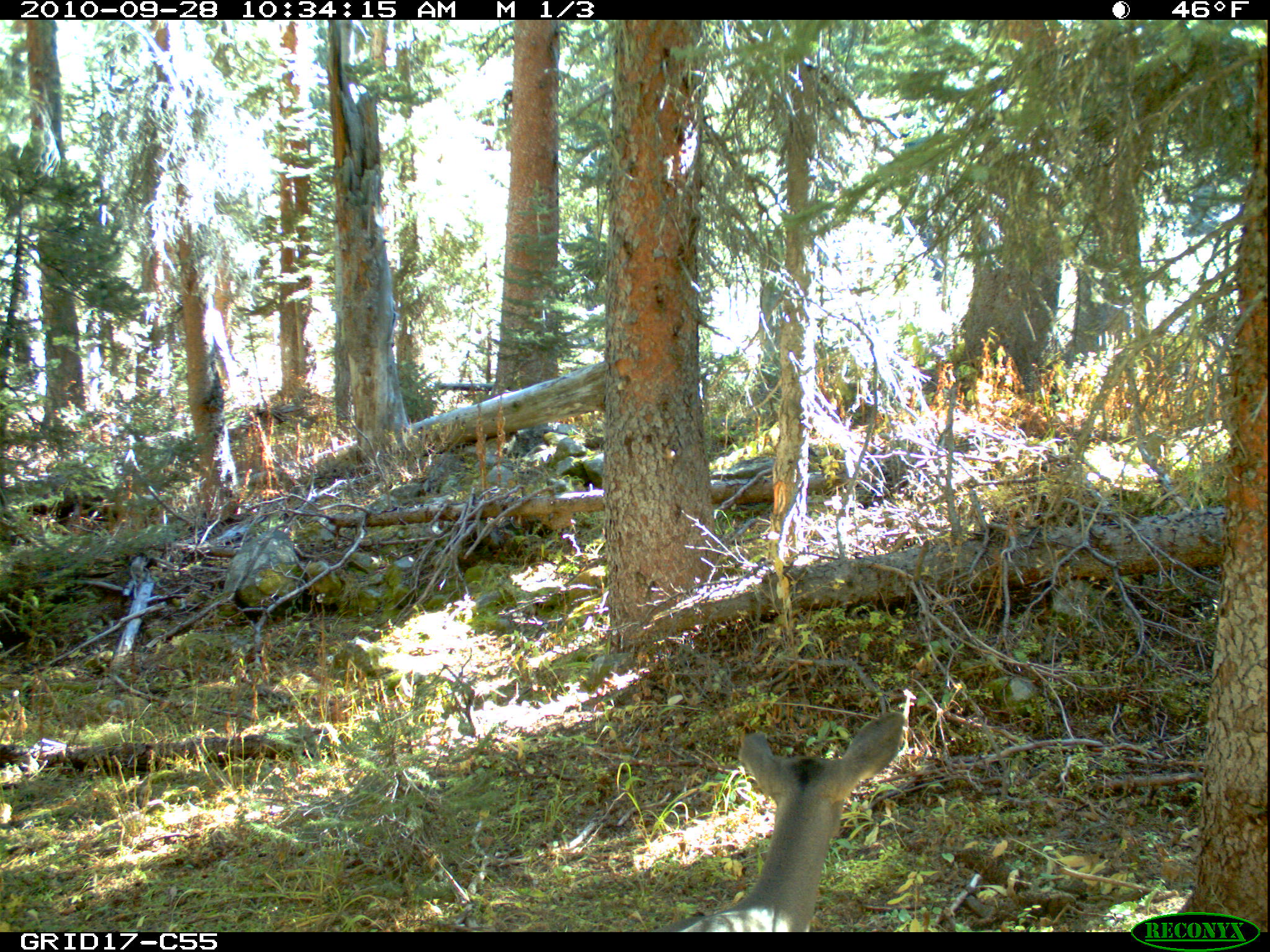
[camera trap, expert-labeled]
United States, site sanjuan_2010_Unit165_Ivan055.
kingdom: Animalia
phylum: Chordata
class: Mammalia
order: Artiodactyla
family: Cervidae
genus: Odocoileus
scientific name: Odocoileus hemionus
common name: mule deer